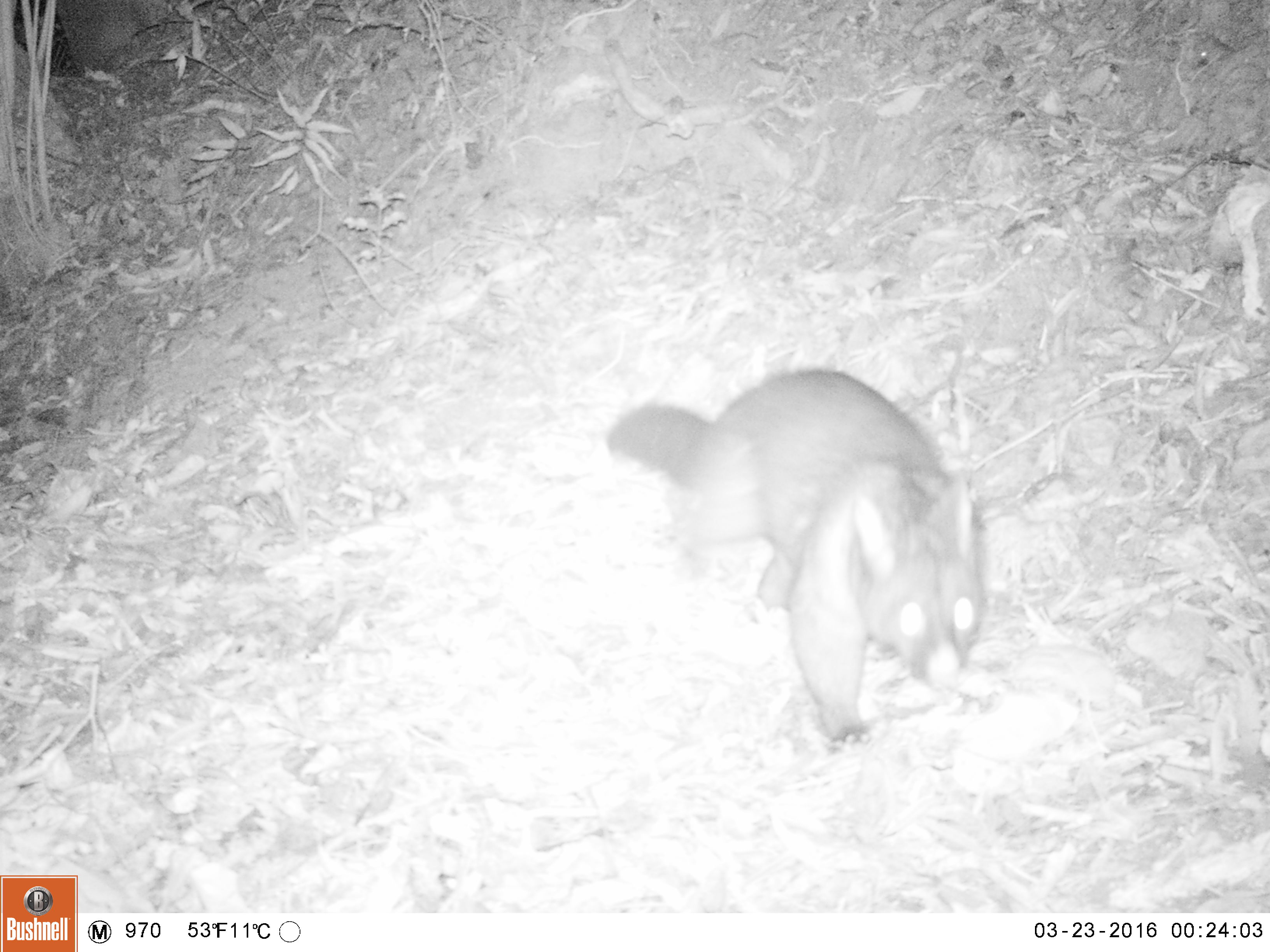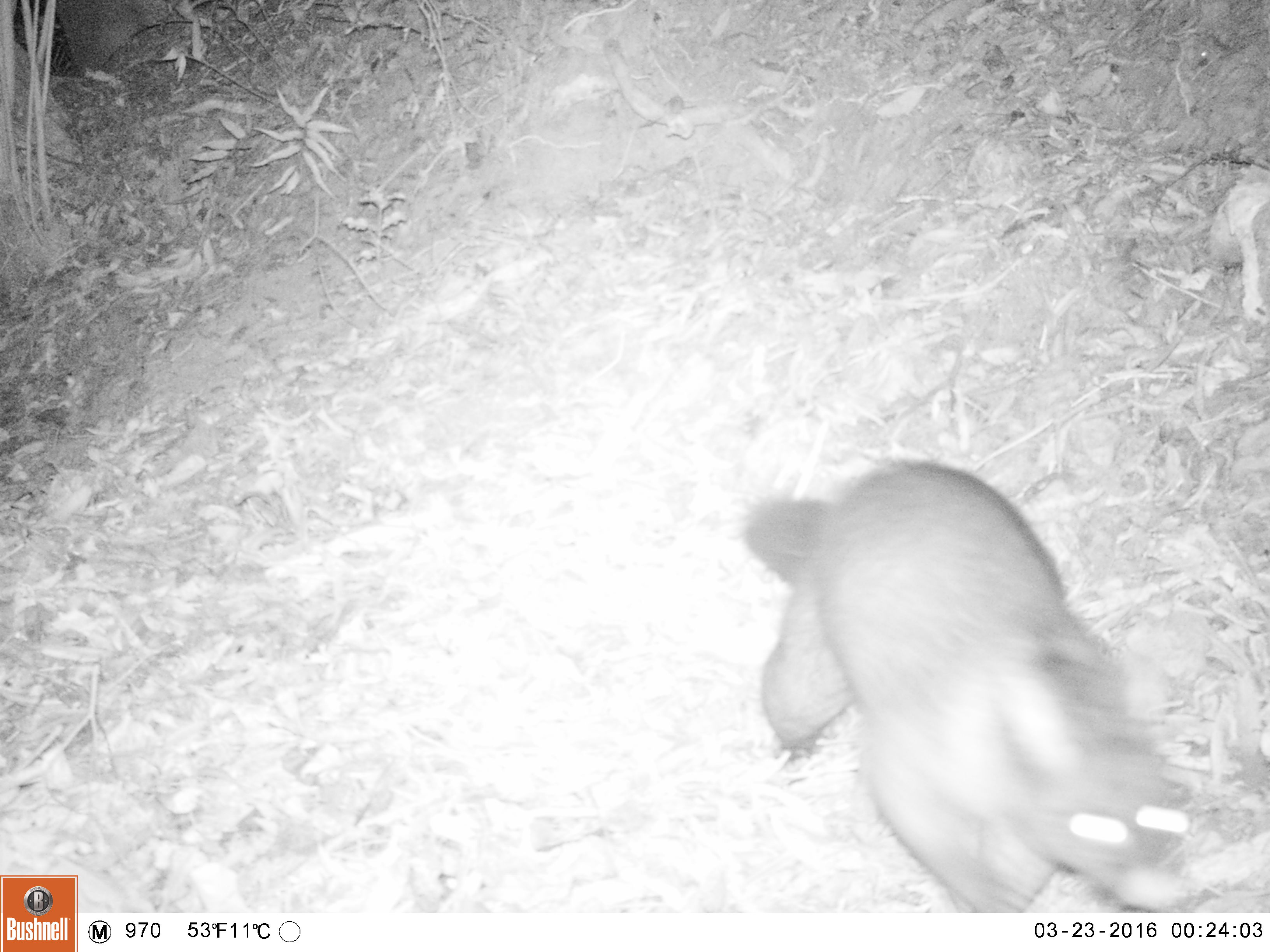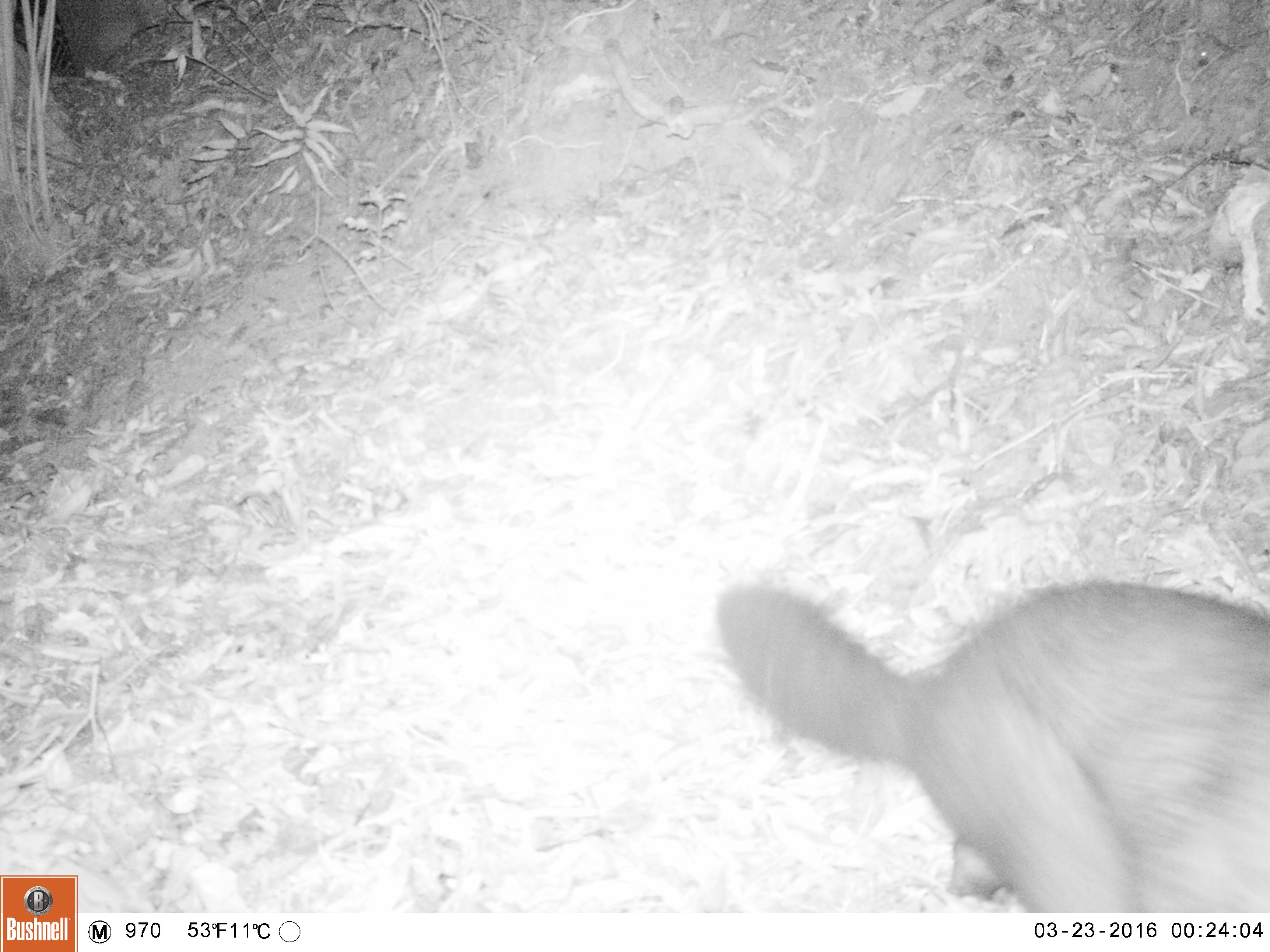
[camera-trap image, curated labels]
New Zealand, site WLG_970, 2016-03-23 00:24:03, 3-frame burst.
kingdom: Animalia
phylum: Chordata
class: Mammalia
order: Diprotodontia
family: Phalangeridae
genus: Trichosurus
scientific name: Trichosurus vulpecula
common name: common brushtail possum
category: possum